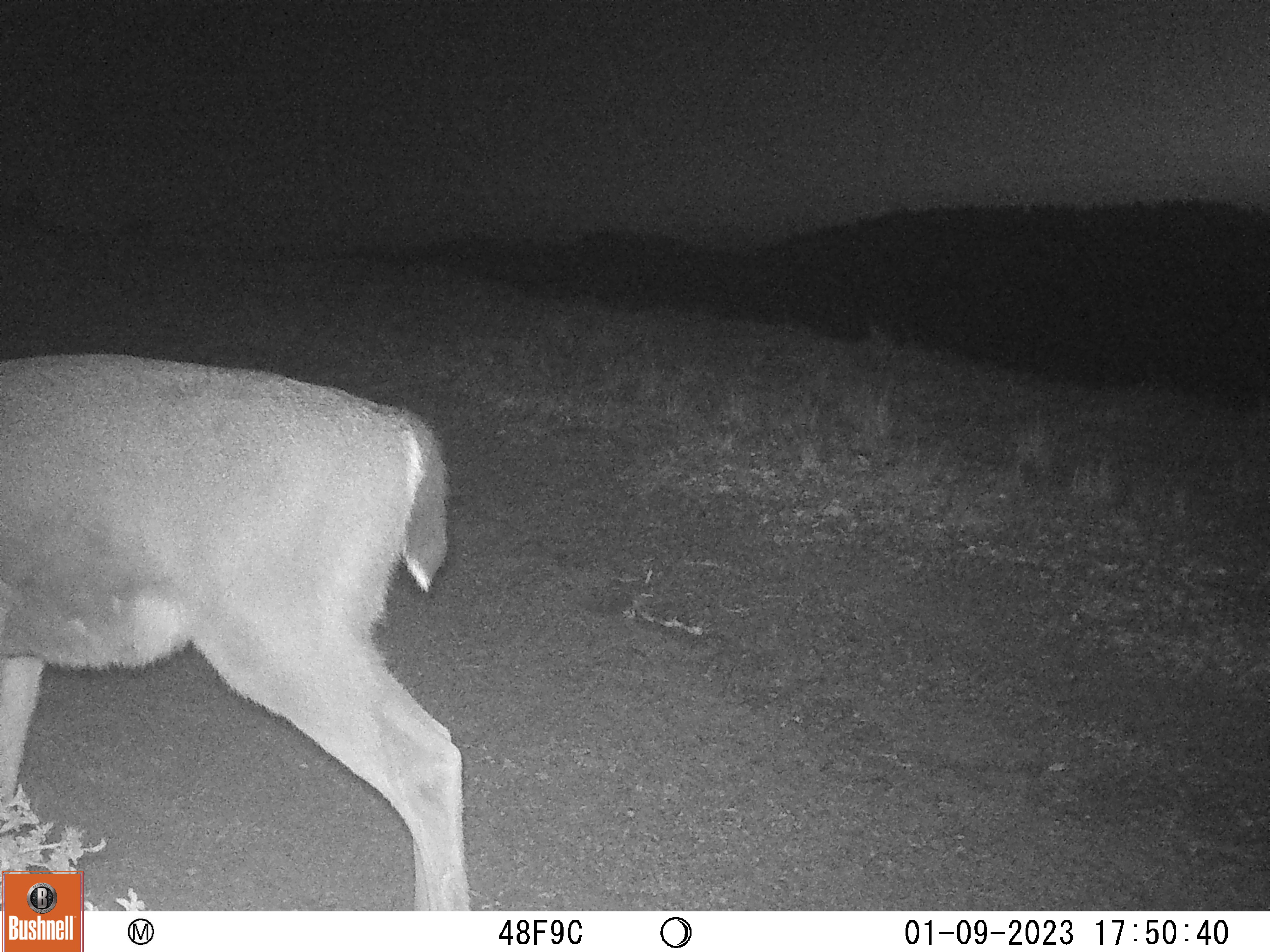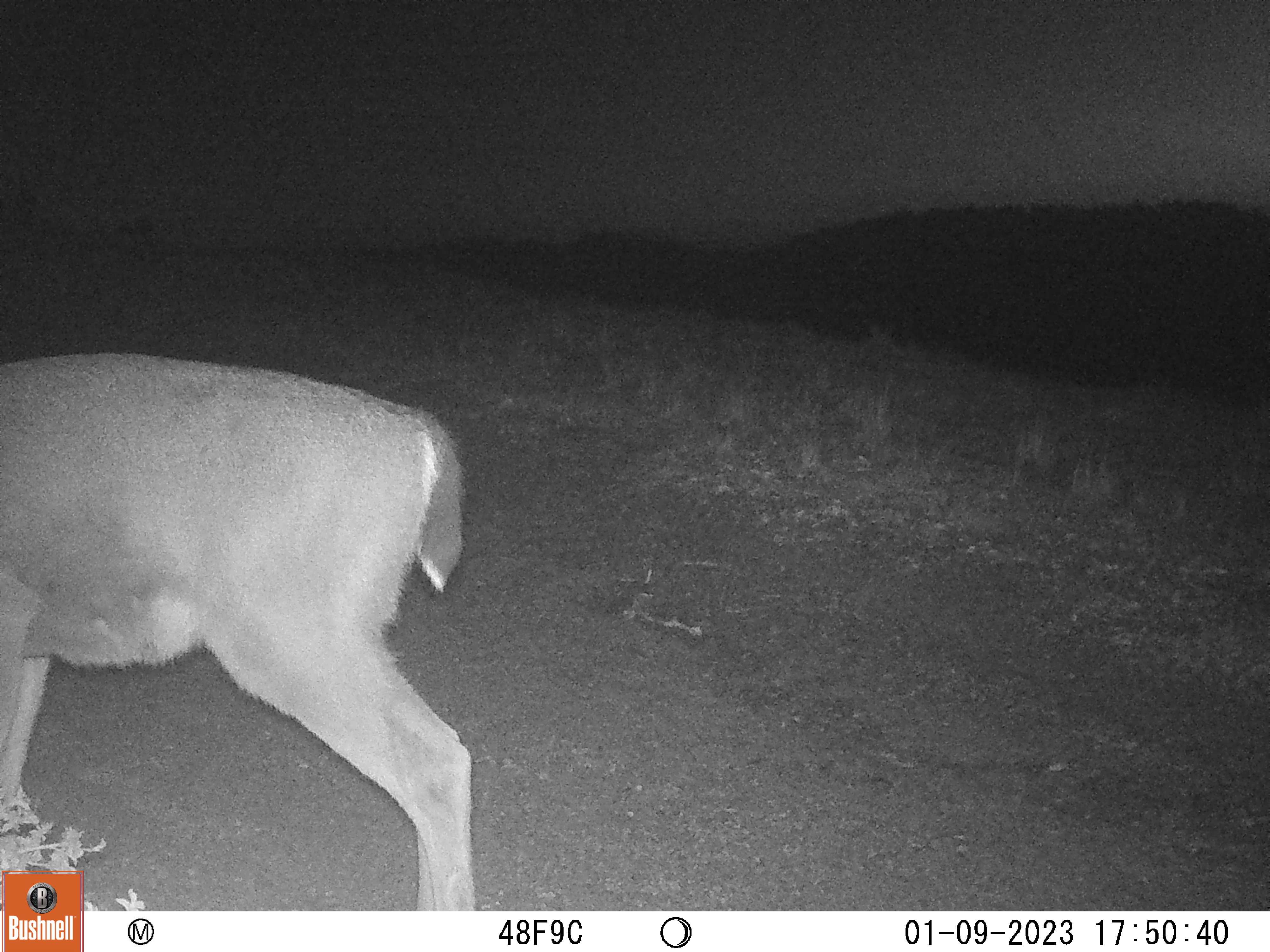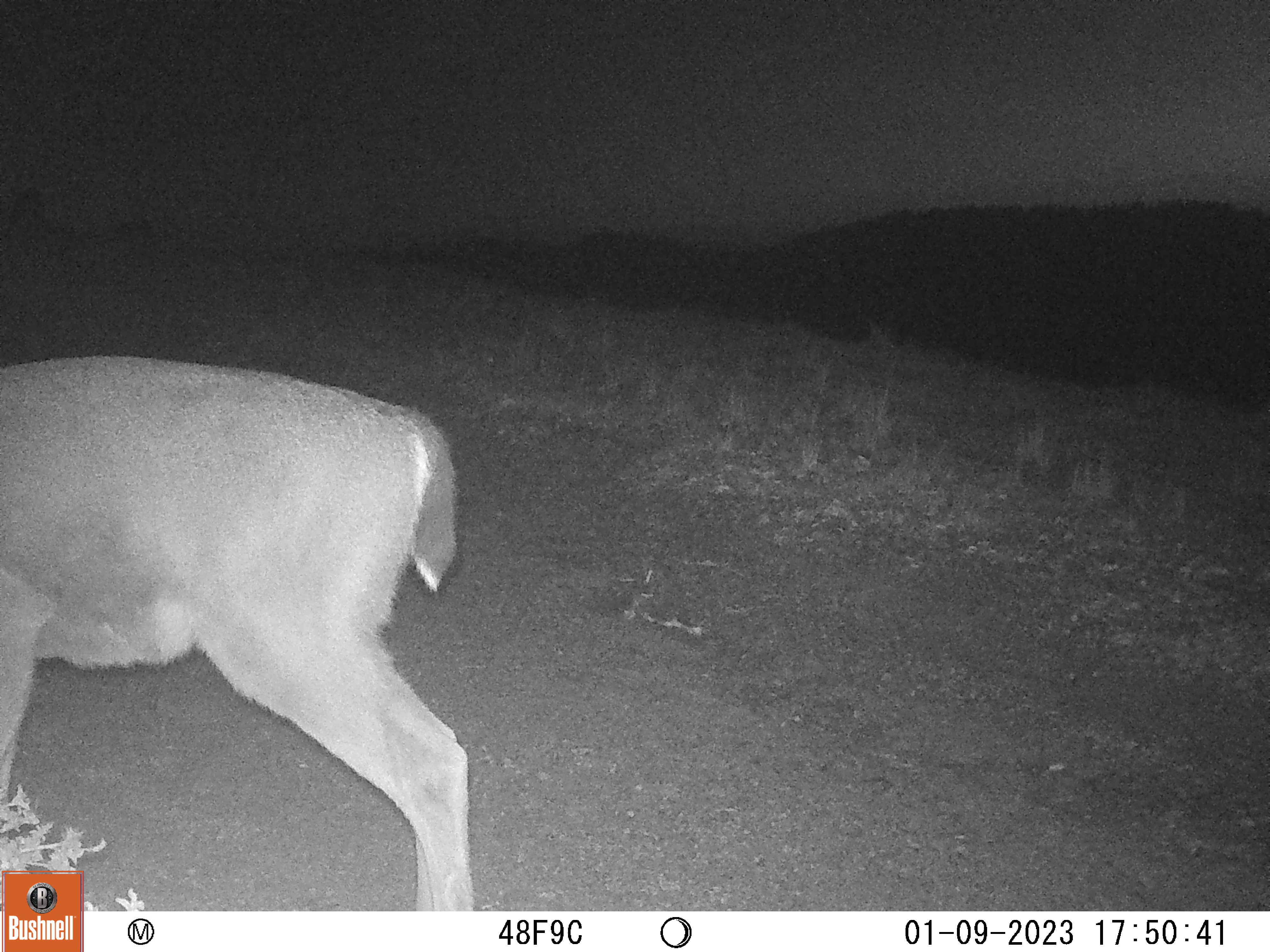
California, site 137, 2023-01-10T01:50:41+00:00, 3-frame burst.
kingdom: Animalia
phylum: Chordata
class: Mammalia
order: Artiodactyla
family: Cervidae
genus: Odocoileus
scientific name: Odocoileus hemionus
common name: mule deer